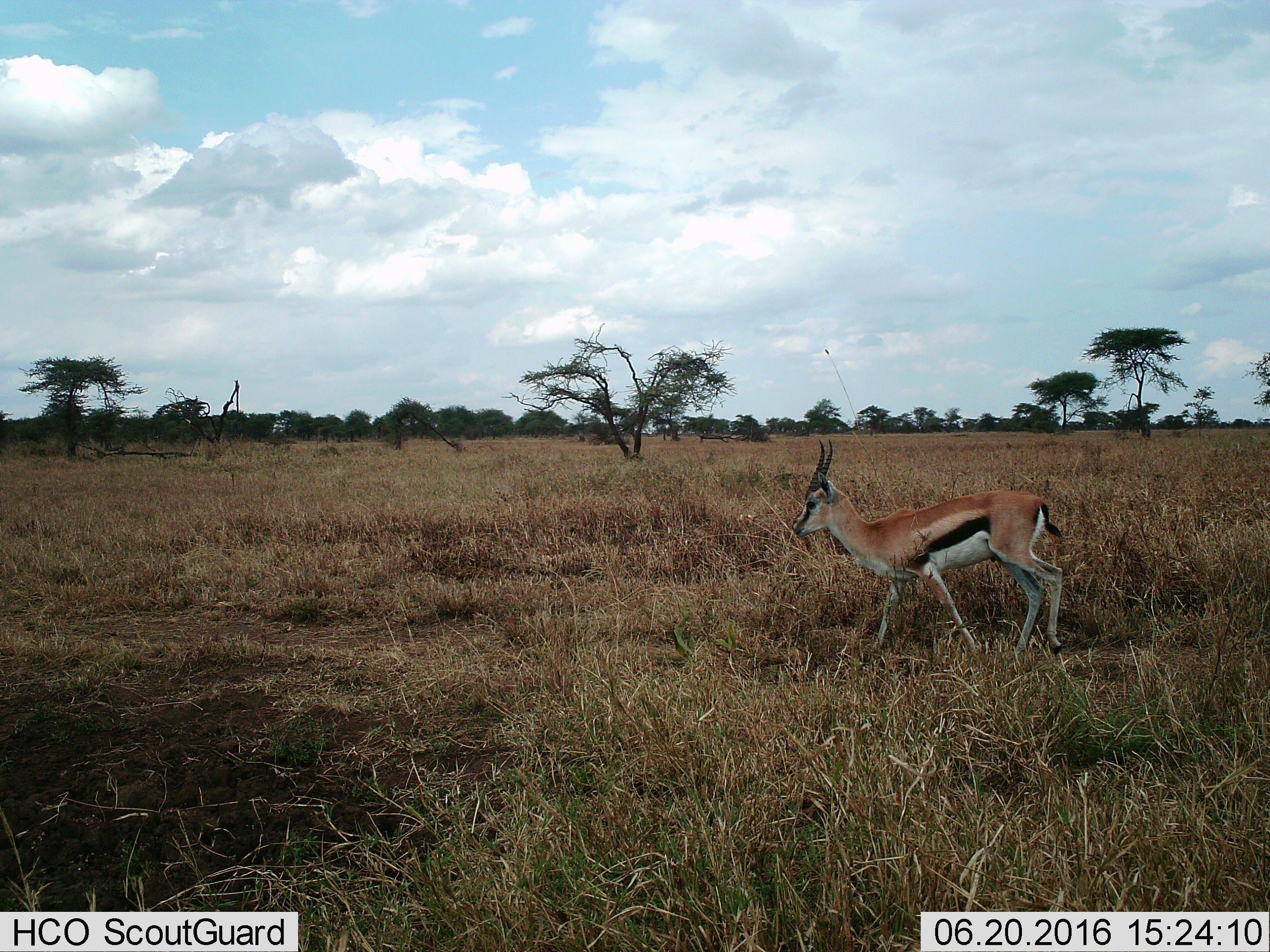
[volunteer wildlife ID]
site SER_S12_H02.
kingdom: Animalia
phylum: Chordata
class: Mammalia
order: Artiodactyla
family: Bovidae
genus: Eudorcas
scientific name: Eudorcas thomsonii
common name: thomson's gazelle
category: gazellethomsons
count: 1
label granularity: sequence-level